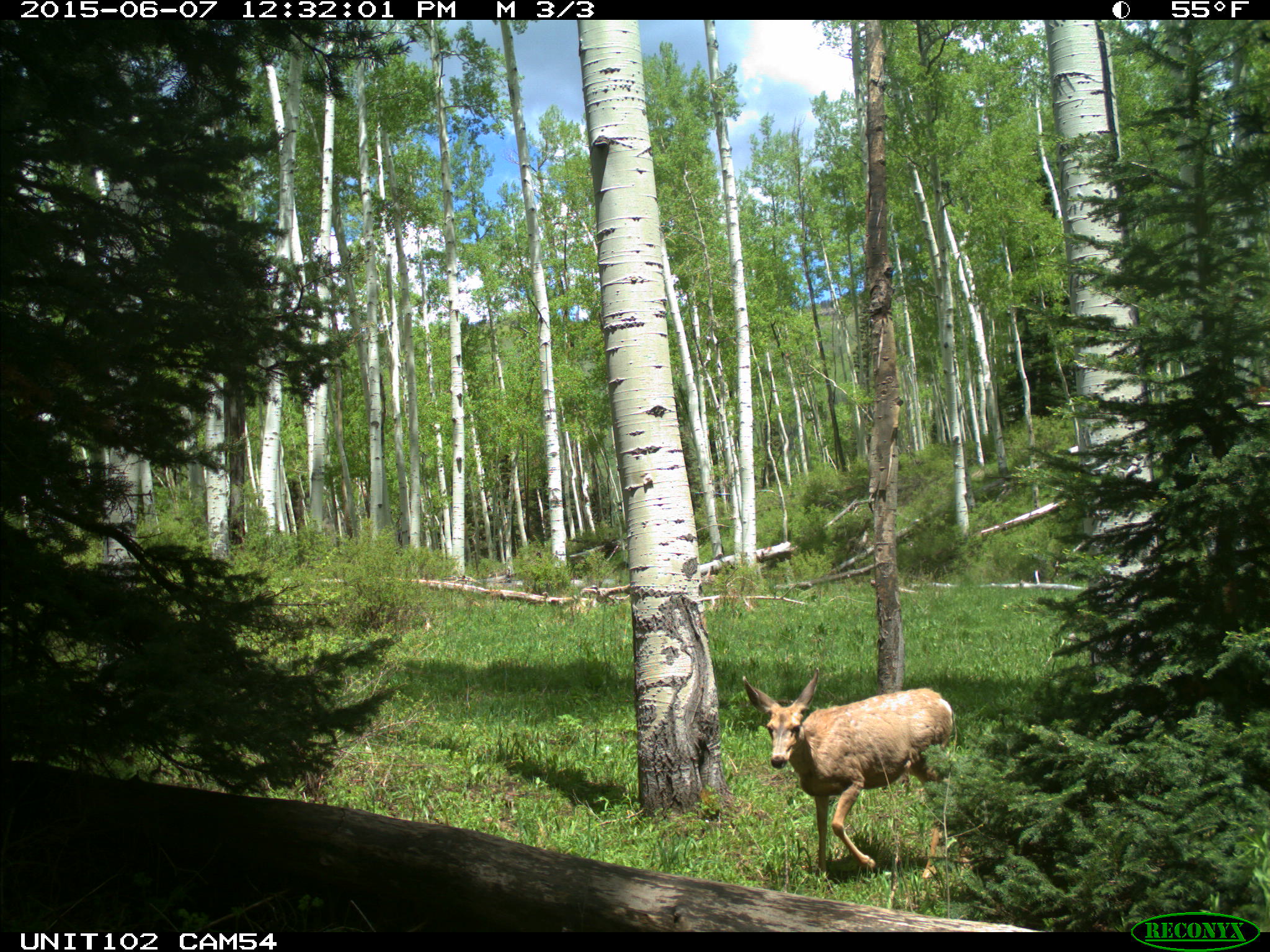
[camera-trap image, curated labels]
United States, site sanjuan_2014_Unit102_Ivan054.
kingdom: Animalia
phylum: Chordata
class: Mammalia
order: Artiodactyla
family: Cervidae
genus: Odocoileus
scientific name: Odocoileus hemionus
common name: mule deer